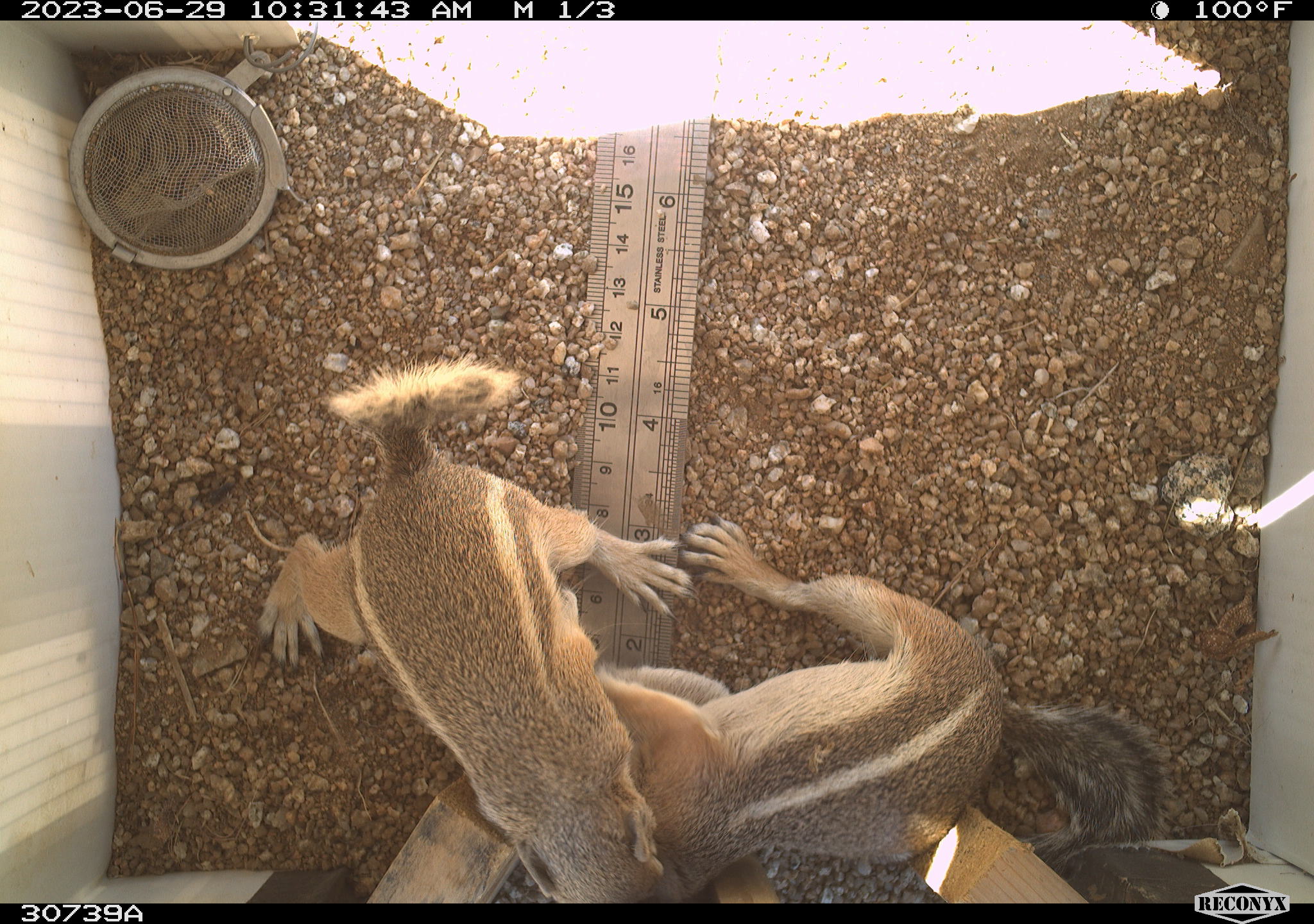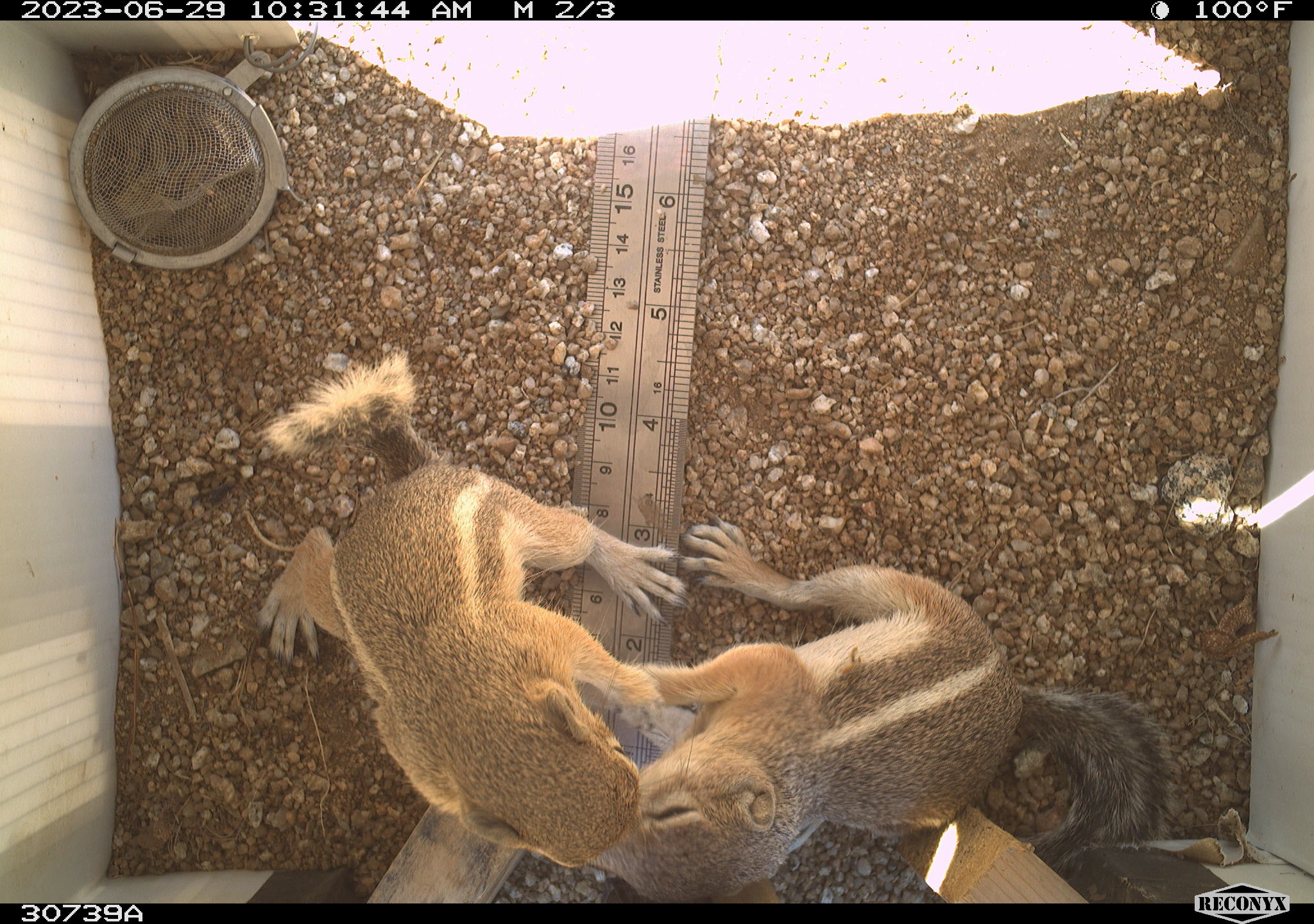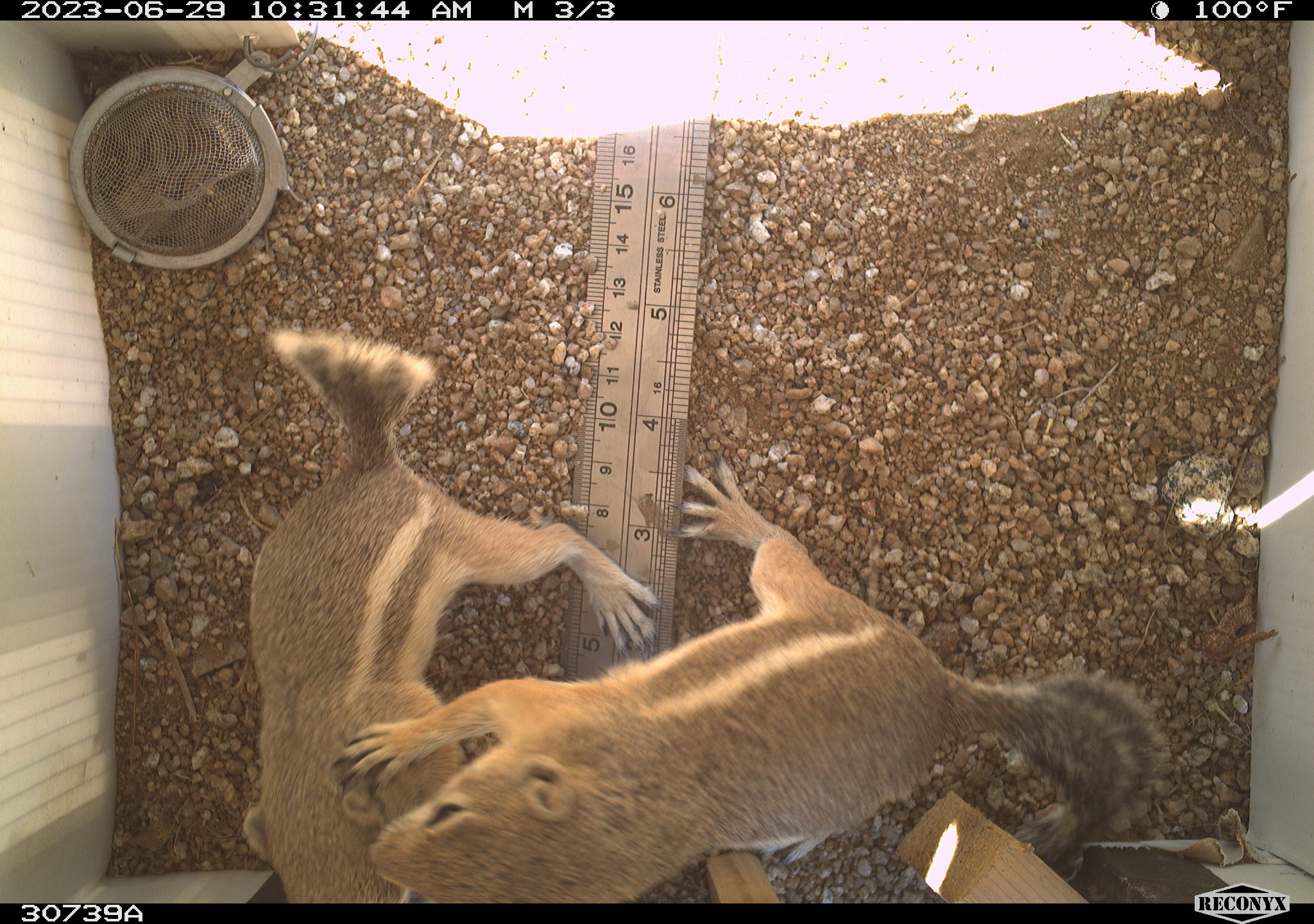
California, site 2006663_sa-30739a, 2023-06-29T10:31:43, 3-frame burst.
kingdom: Animalia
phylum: Chordata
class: Mammalia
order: Rodentia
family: Sciuridae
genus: Ammospermophilus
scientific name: Ammospermophilus leucurus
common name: white-tailed antelope squirrel